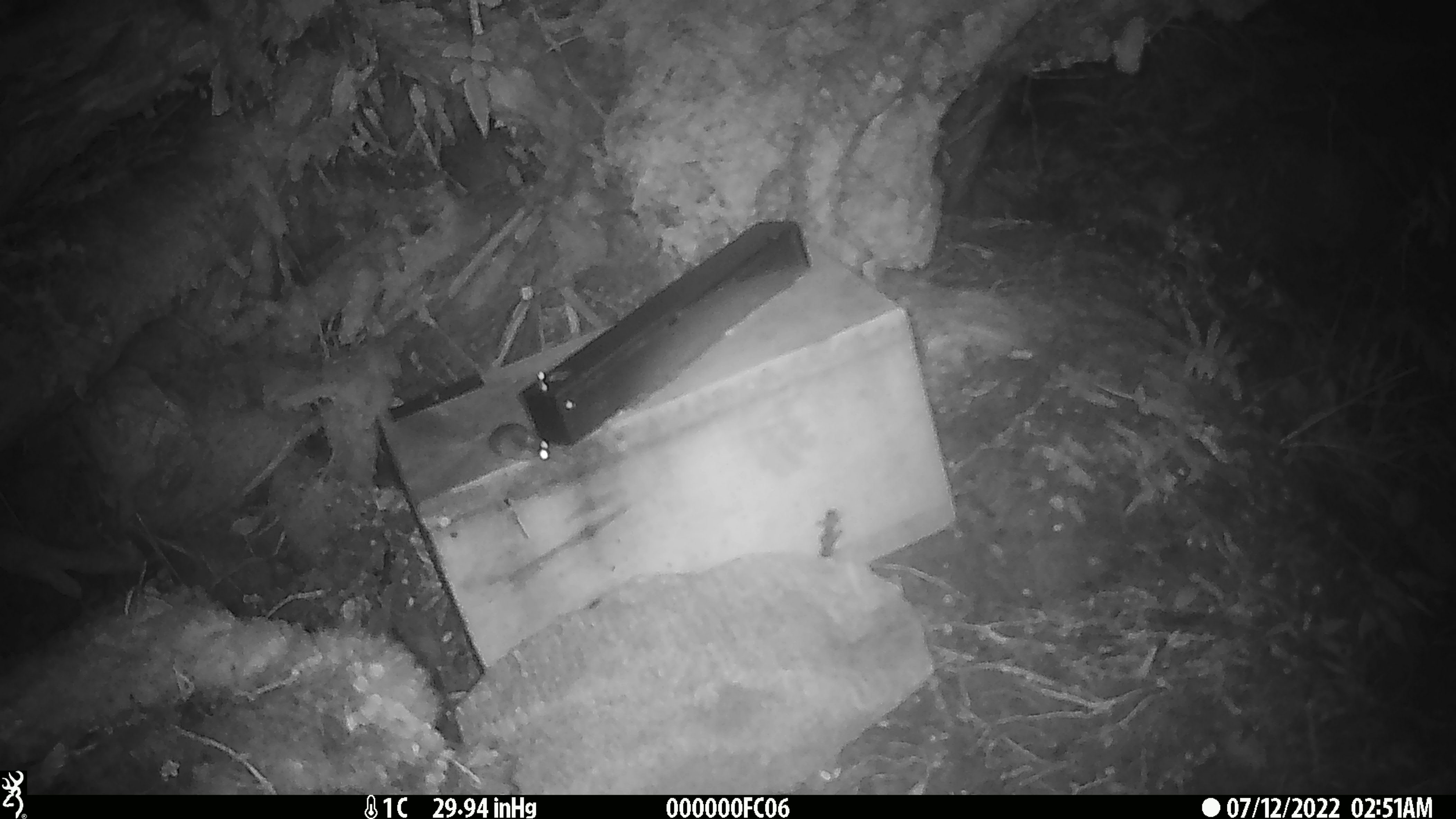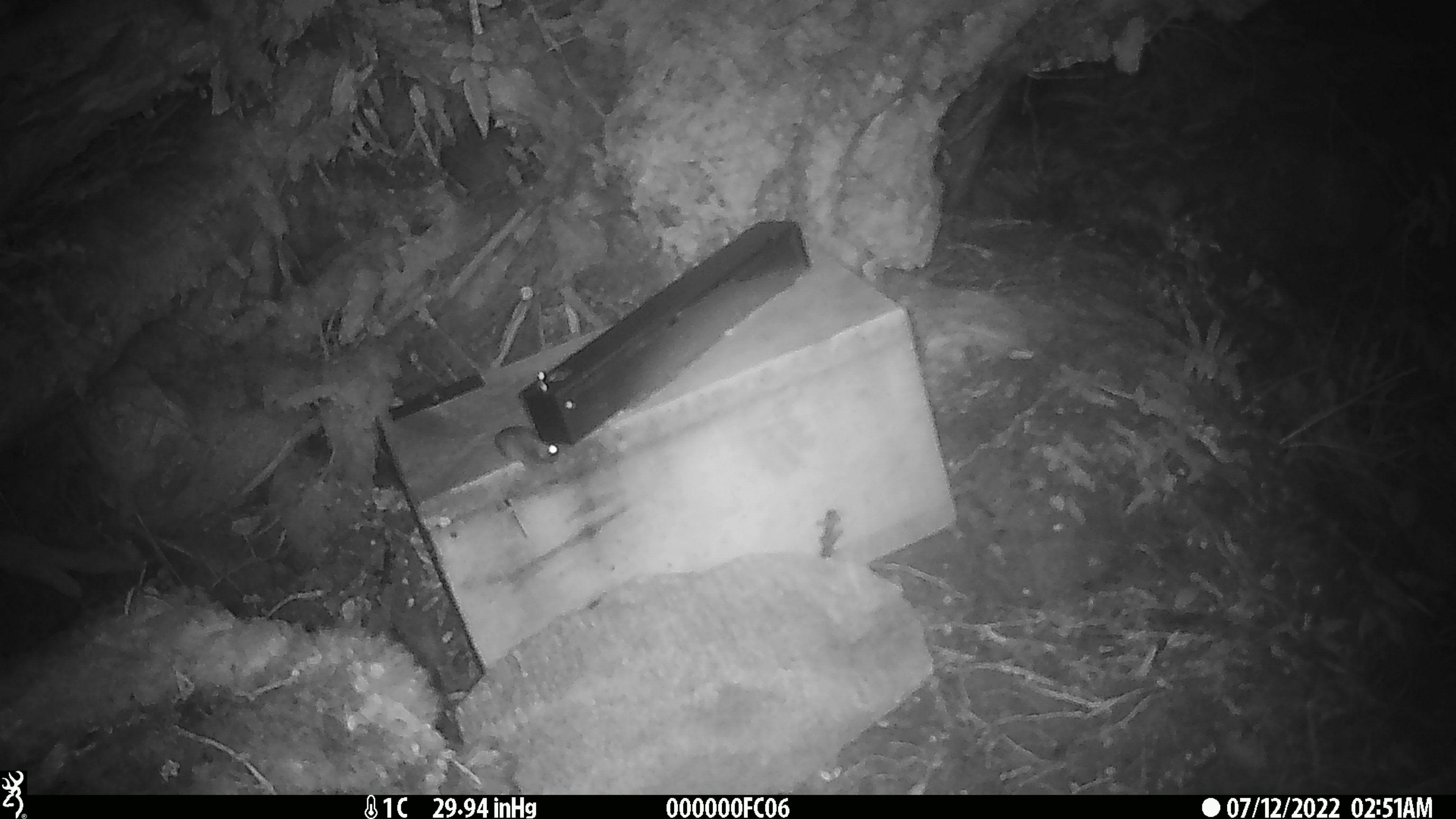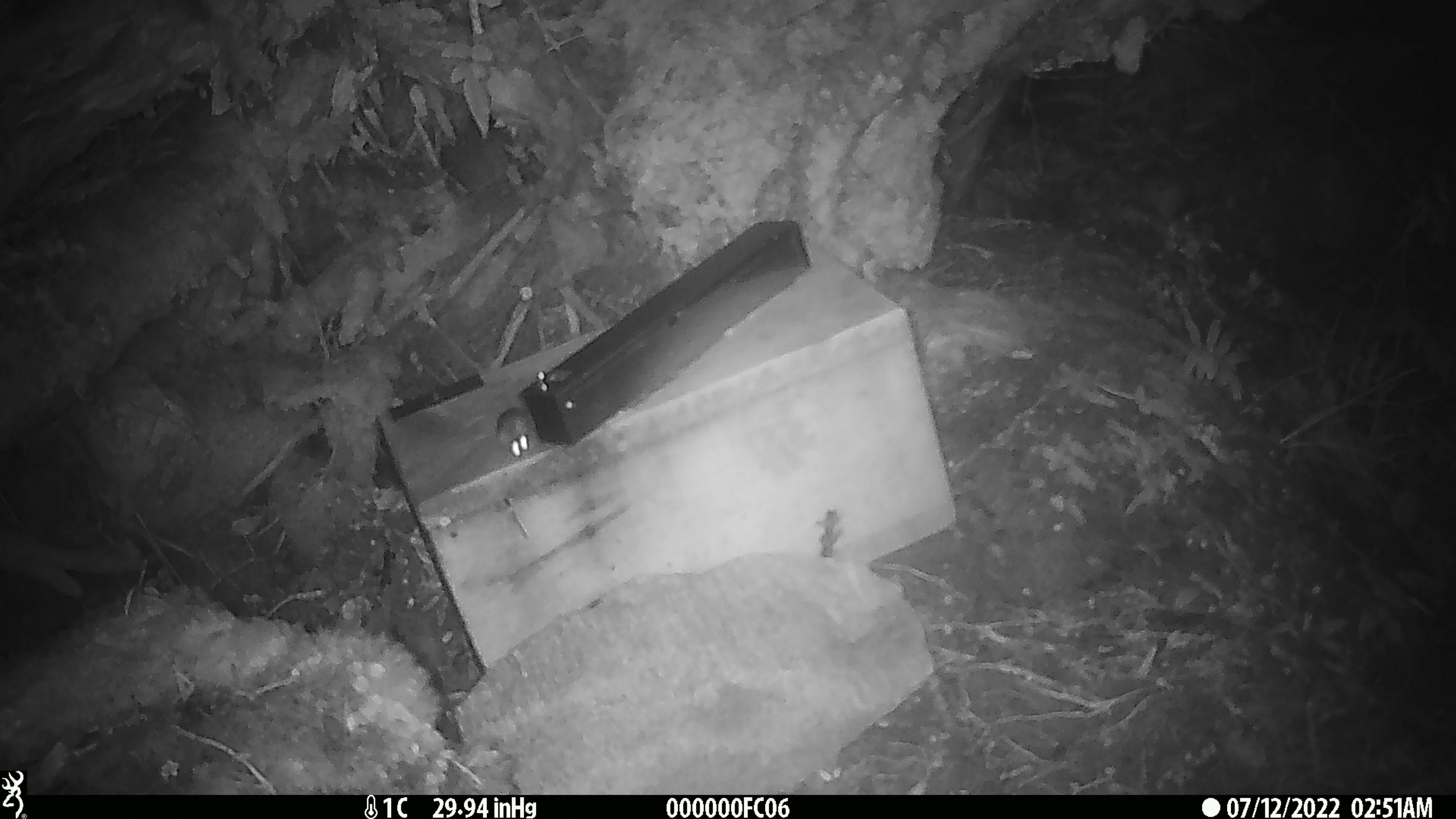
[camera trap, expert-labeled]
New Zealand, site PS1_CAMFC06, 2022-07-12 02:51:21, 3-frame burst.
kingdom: Animalia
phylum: Chordata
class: Mammalia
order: Rodentia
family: Muridae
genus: Mus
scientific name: Mus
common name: mouse